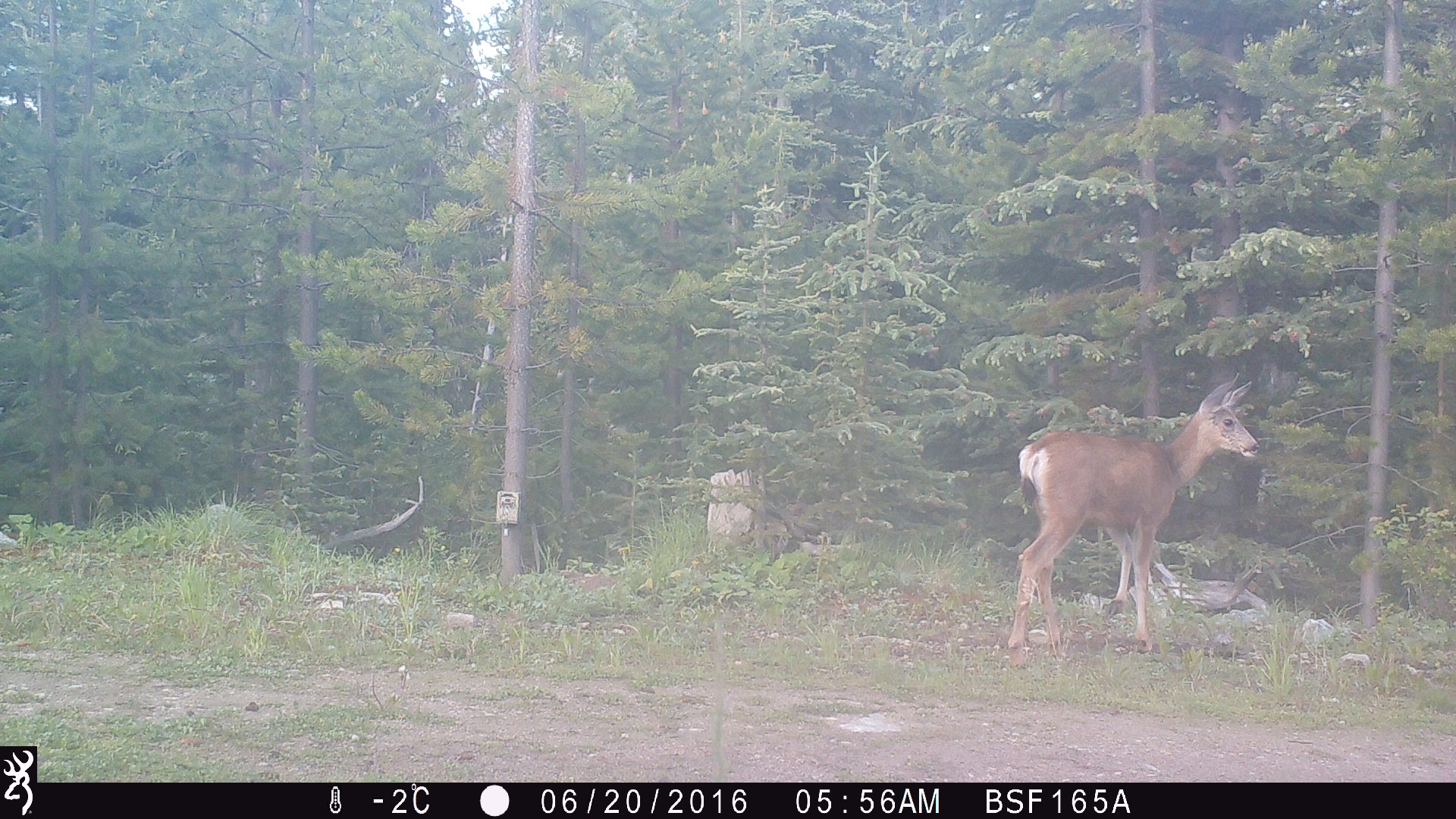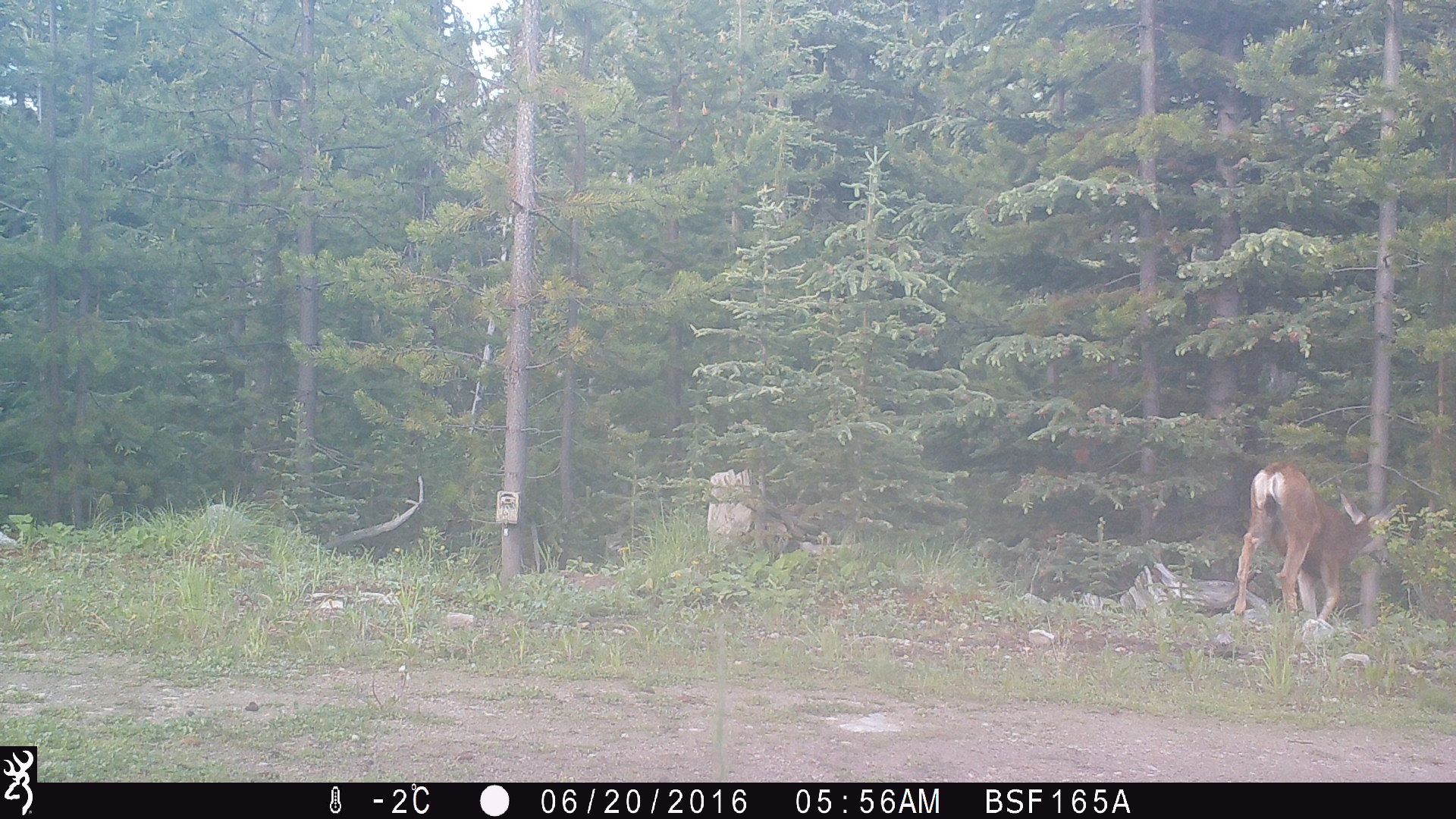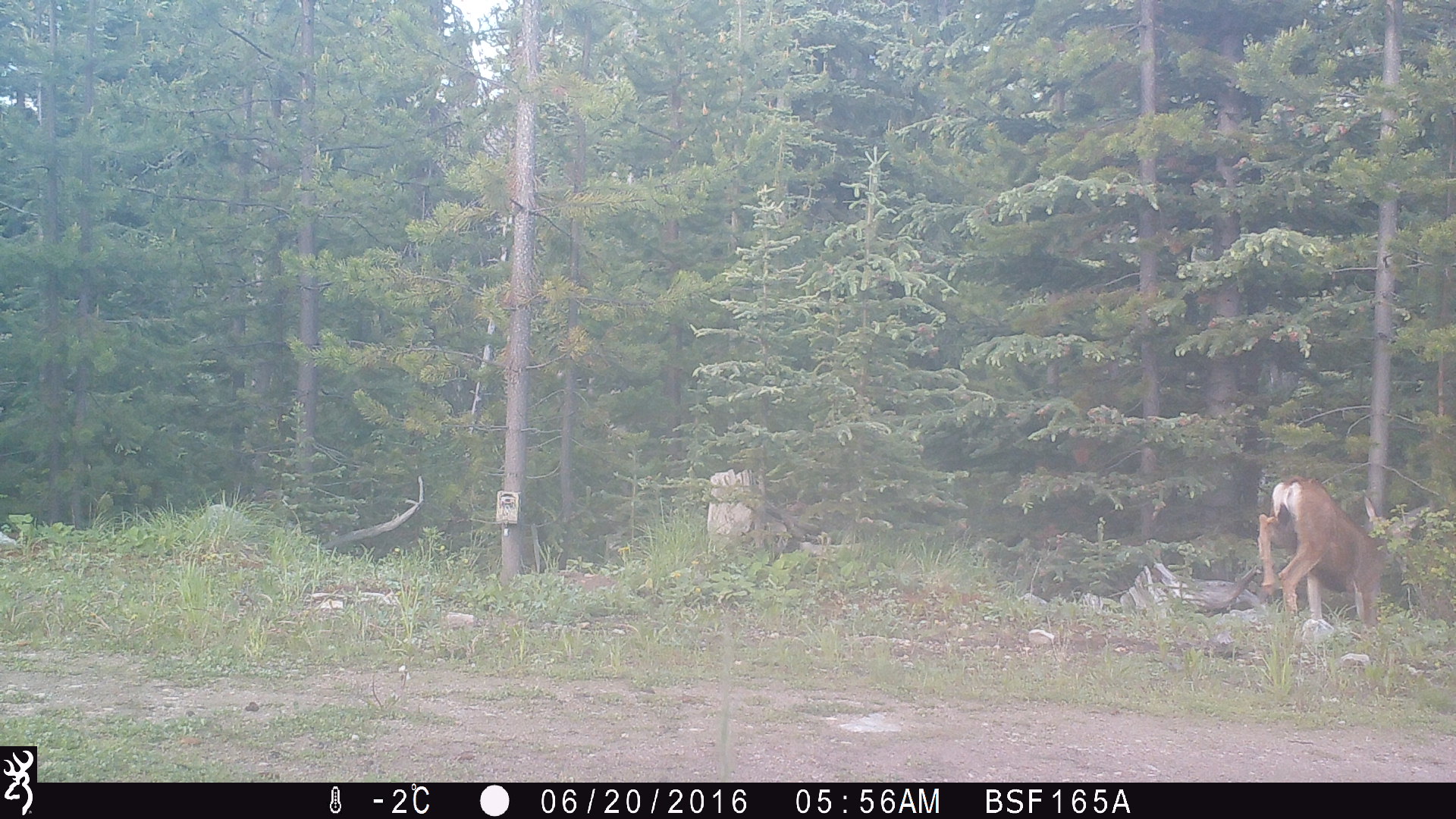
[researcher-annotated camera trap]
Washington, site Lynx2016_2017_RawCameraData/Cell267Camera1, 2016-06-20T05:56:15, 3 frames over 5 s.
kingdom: Animalia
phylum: Chordata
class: Mammalia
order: Artiodactyla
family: Cervidae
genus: Odocoileus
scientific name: Odocoileus hemionus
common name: mule deer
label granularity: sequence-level